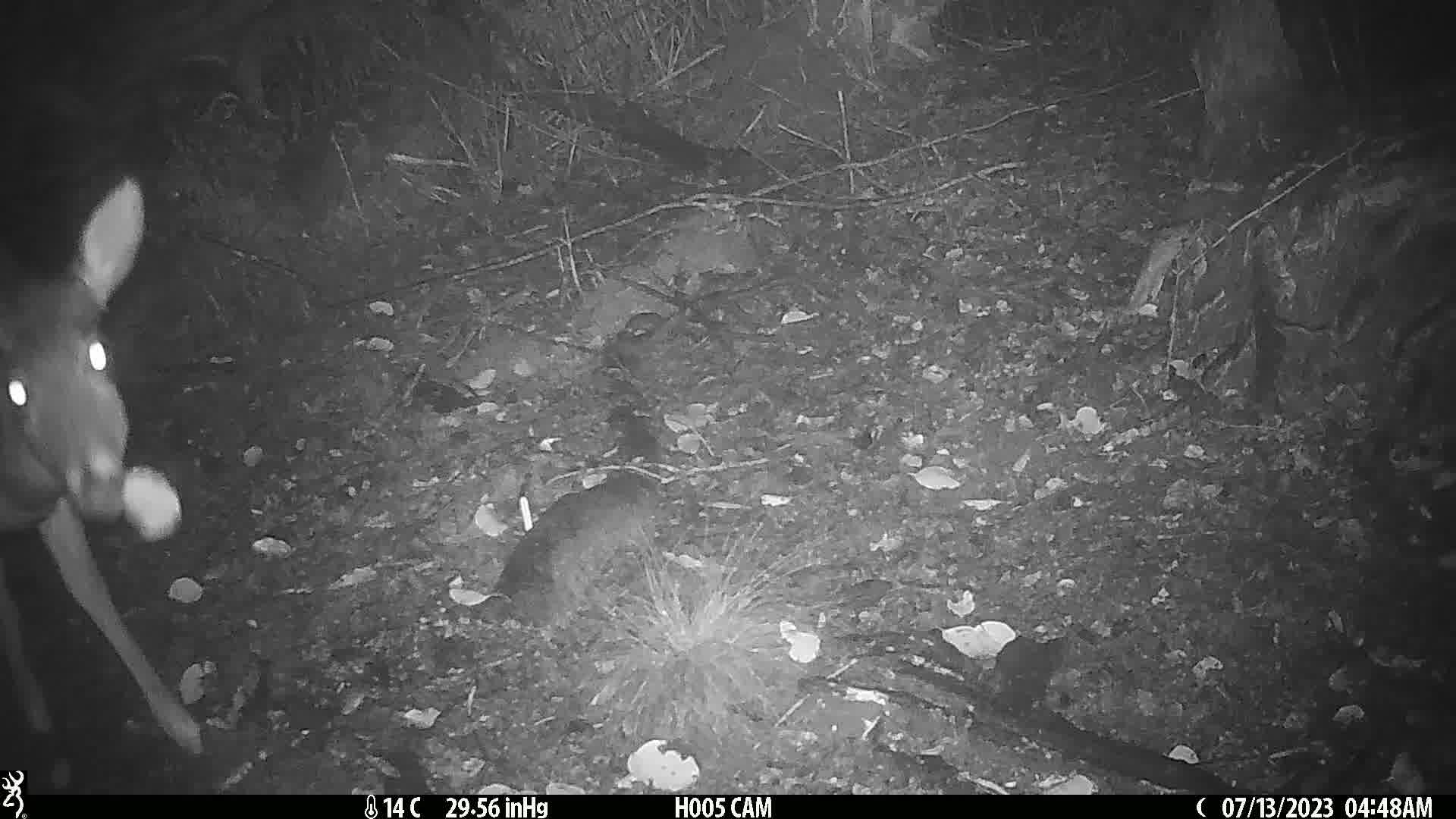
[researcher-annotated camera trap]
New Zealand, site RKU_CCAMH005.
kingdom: Animalia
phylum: Chordata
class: Mammalia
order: Artiodactyla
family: Cervidae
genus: Odocoileus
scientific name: Odocoileus virginianus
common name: white-tailed deer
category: white tailed deer